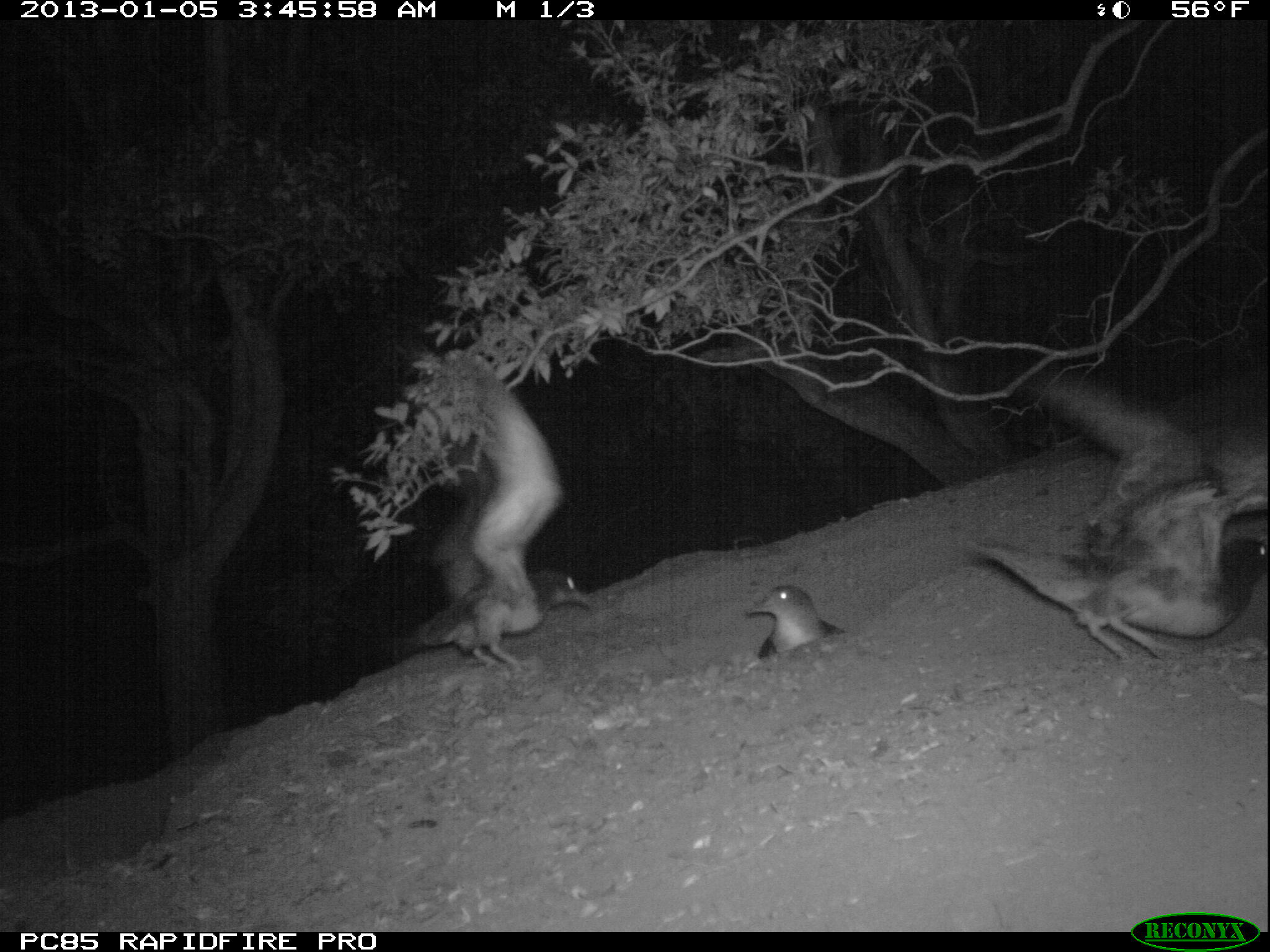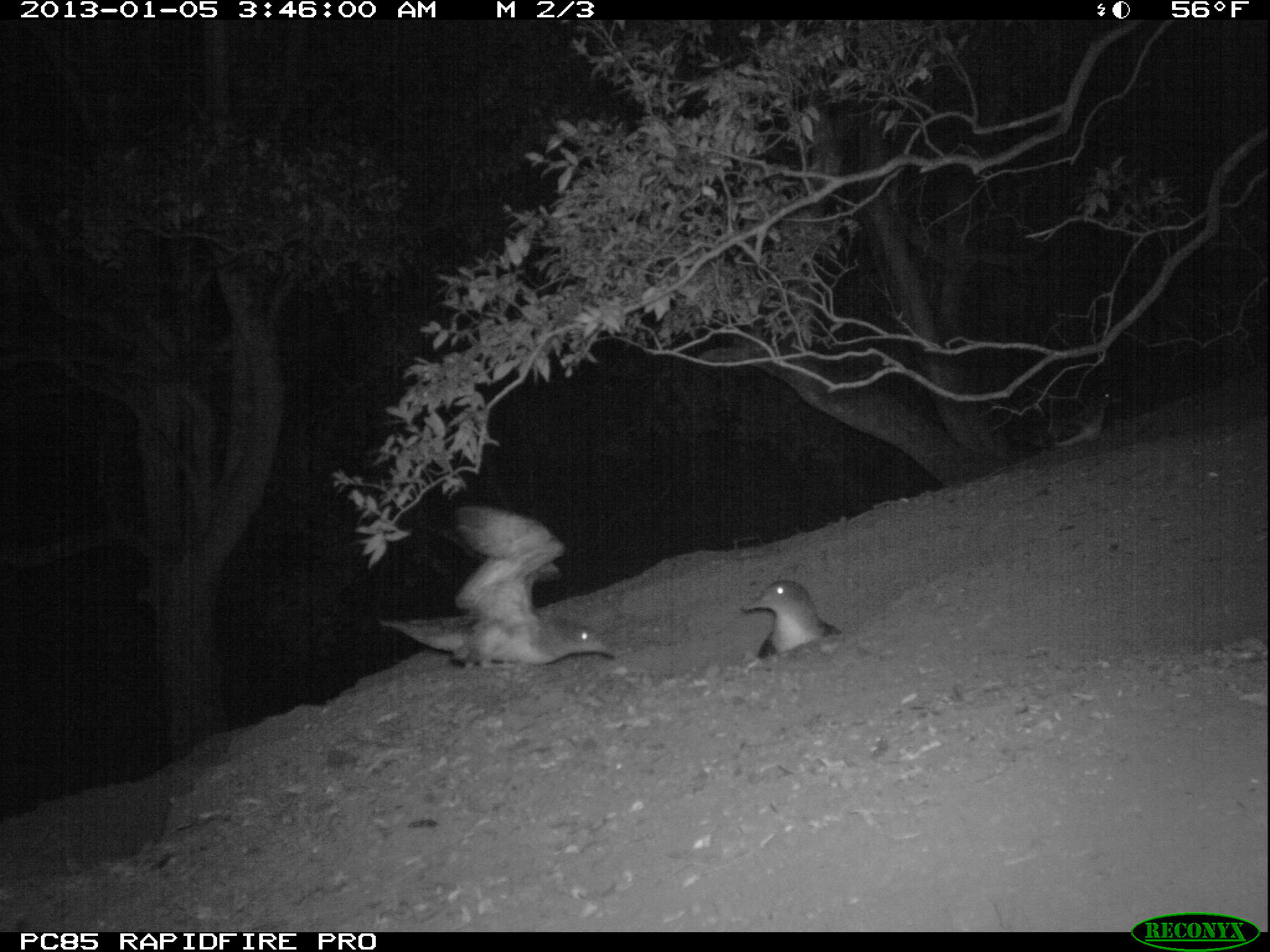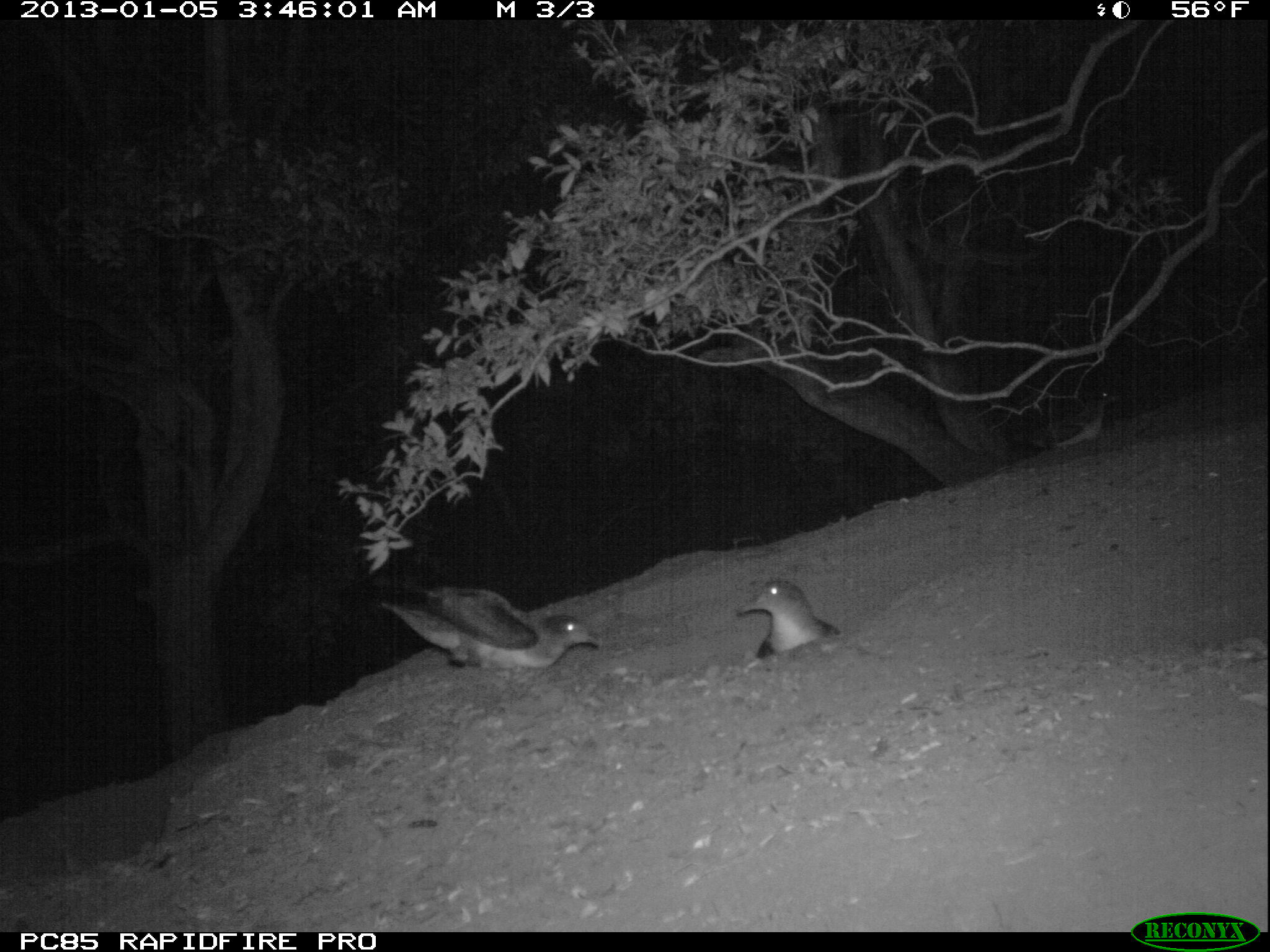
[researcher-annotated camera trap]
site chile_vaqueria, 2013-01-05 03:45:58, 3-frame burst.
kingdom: Animalia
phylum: Chordata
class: Aves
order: Procellariiformes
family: Procellariidae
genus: Calonectris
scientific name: Calonectris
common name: shearwater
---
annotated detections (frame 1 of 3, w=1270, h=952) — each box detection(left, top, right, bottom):
shearwater: detection(951, 373, 1264, 674); detection(381, 364, 603, 669); detection(741, 579, 846, 663)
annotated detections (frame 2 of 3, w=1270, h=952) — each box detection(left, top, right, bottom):
shearwater: detection(370, 507, 610, 677); detection(736, 575, 837, 663); detection(1032, 385, 1121, 454)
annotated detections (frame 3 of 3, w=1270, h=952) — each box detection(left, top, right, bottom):
shearwater: detection(380, 586, 599, 682); detection(732, 573, 838, 663)